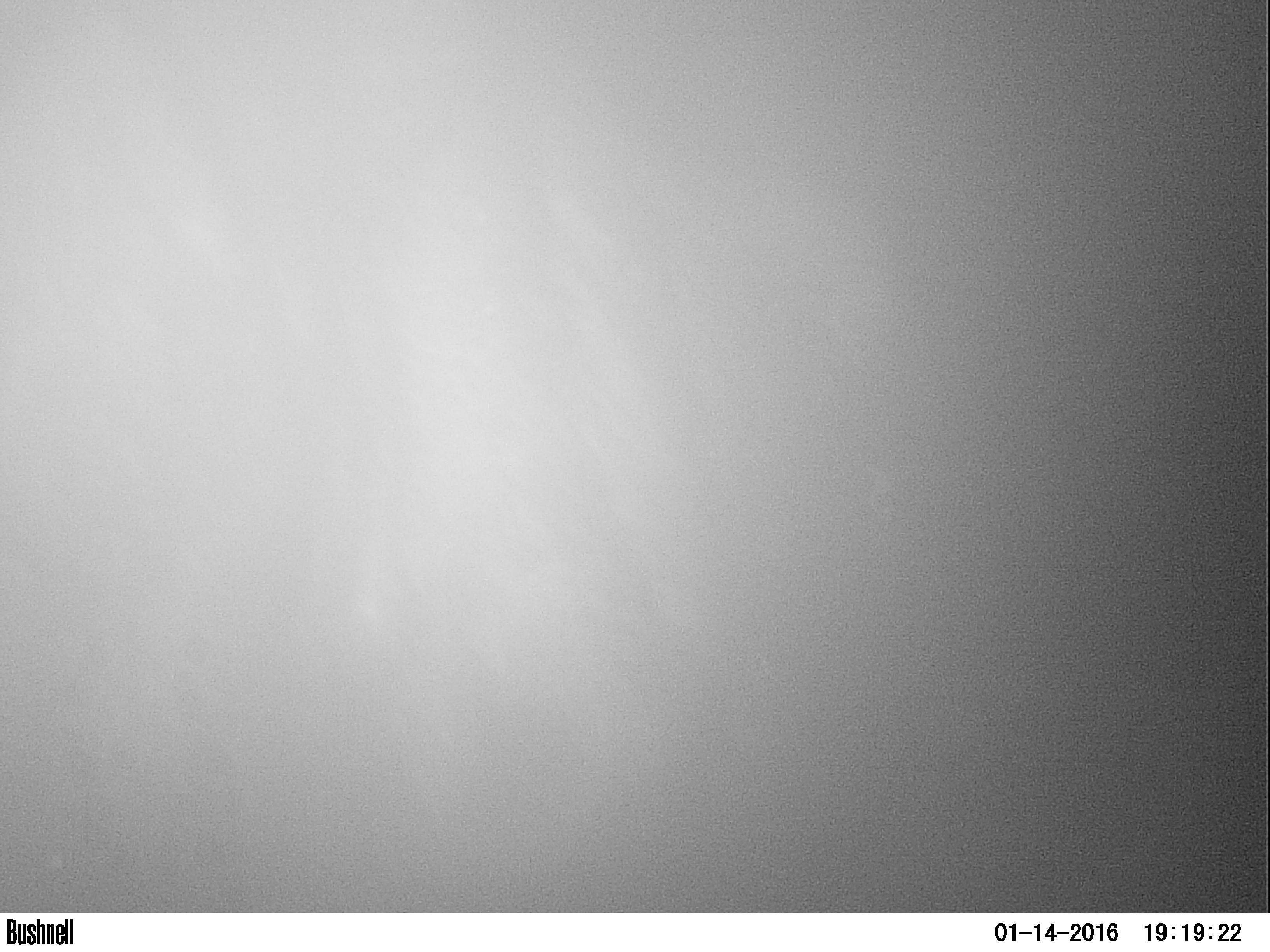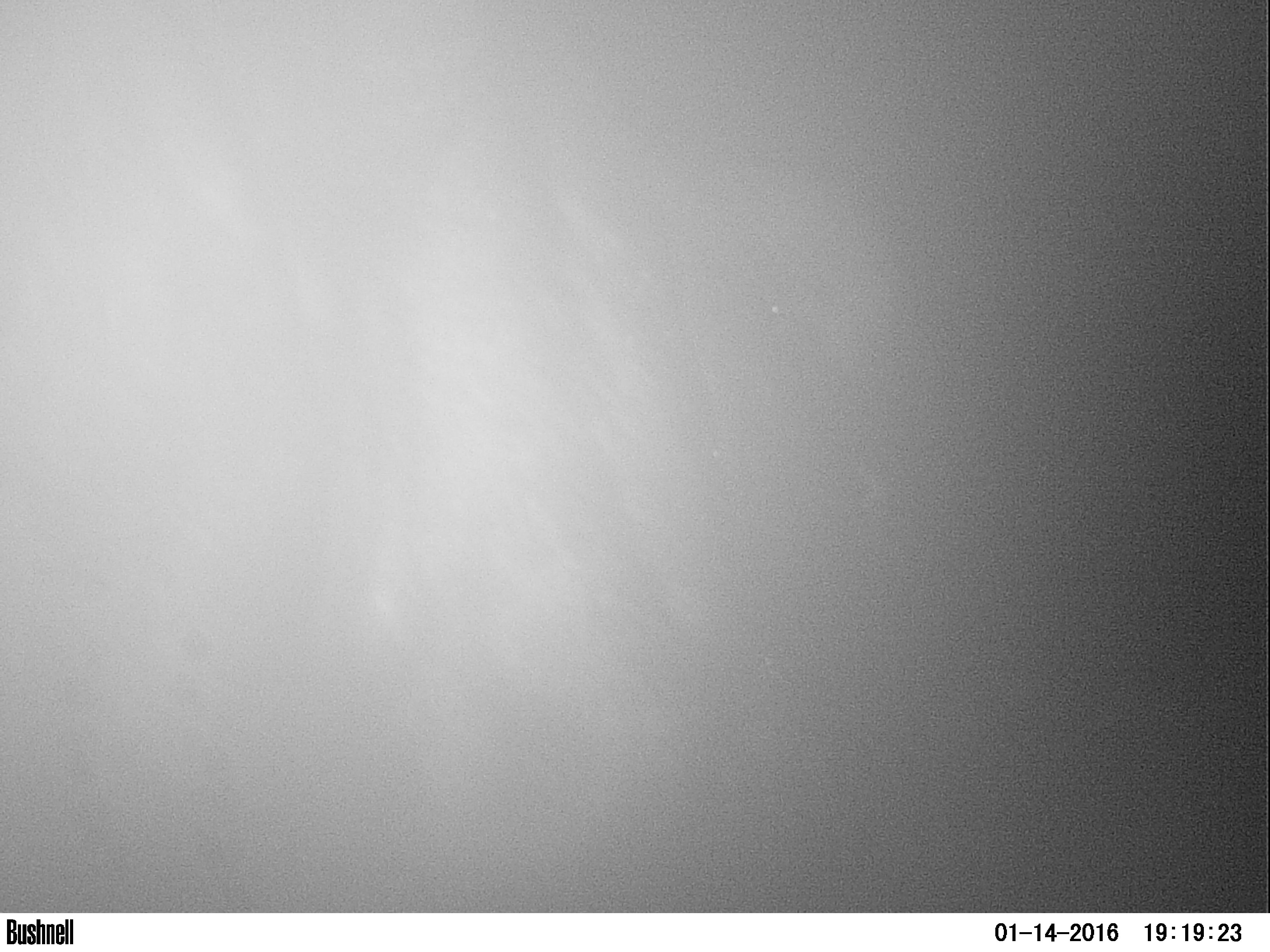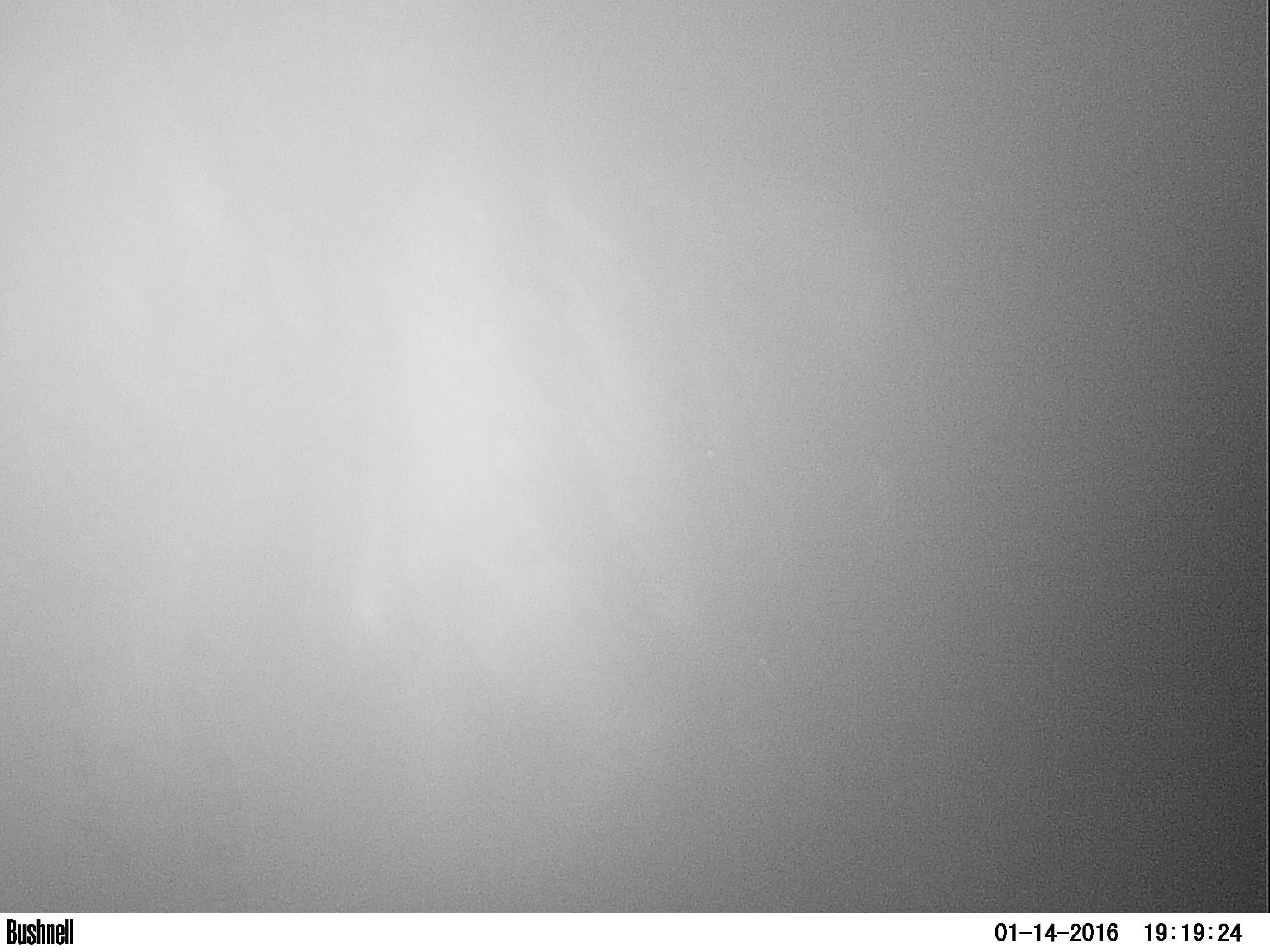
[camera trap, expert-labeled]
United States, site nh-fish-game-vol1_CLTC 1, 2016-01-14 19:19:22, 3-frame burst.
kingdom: Animalia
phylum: Chordata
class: Mammalia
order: Artiodactyla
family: Cervidae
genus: Alces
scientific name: Alces alces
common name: moose